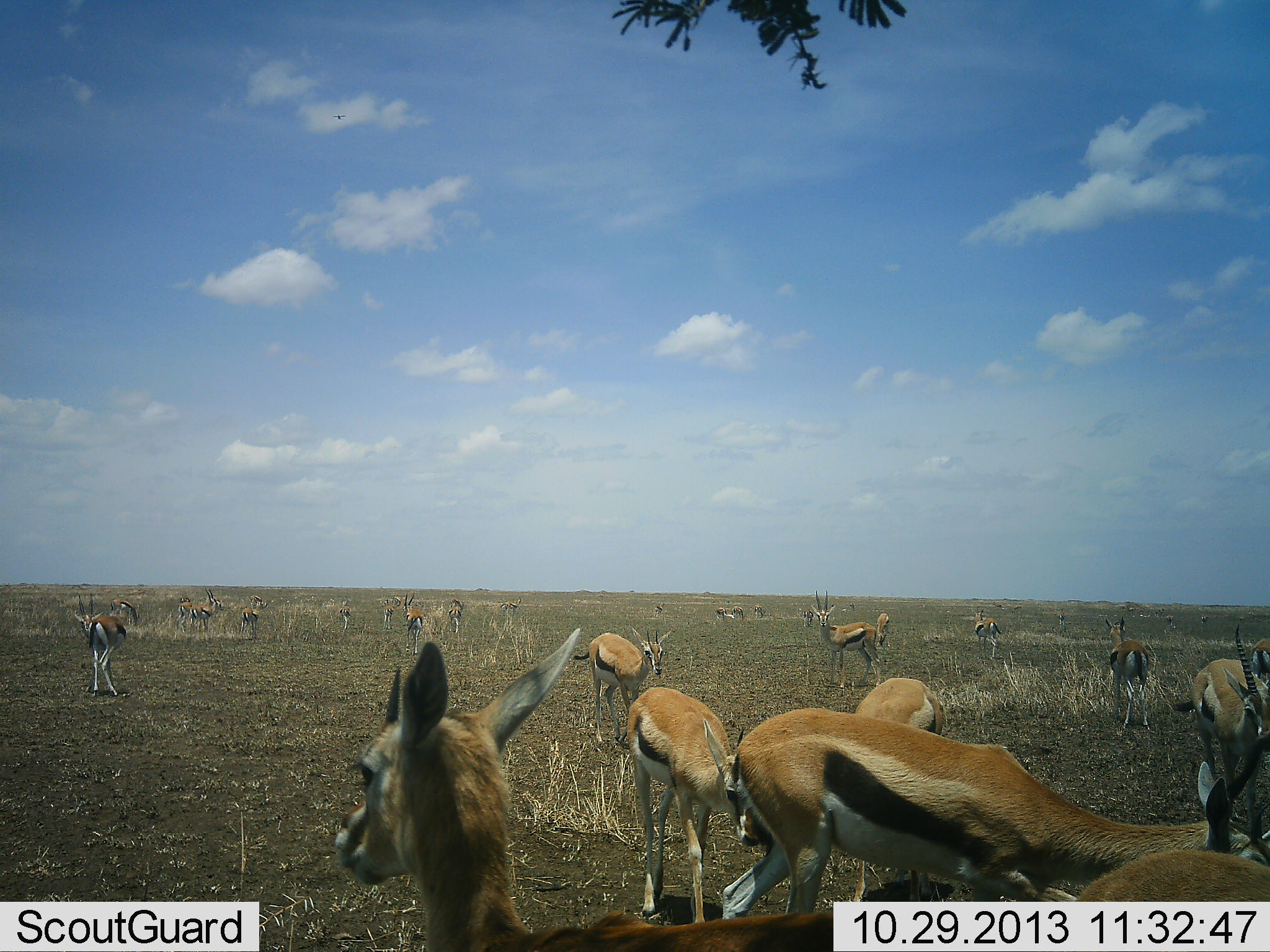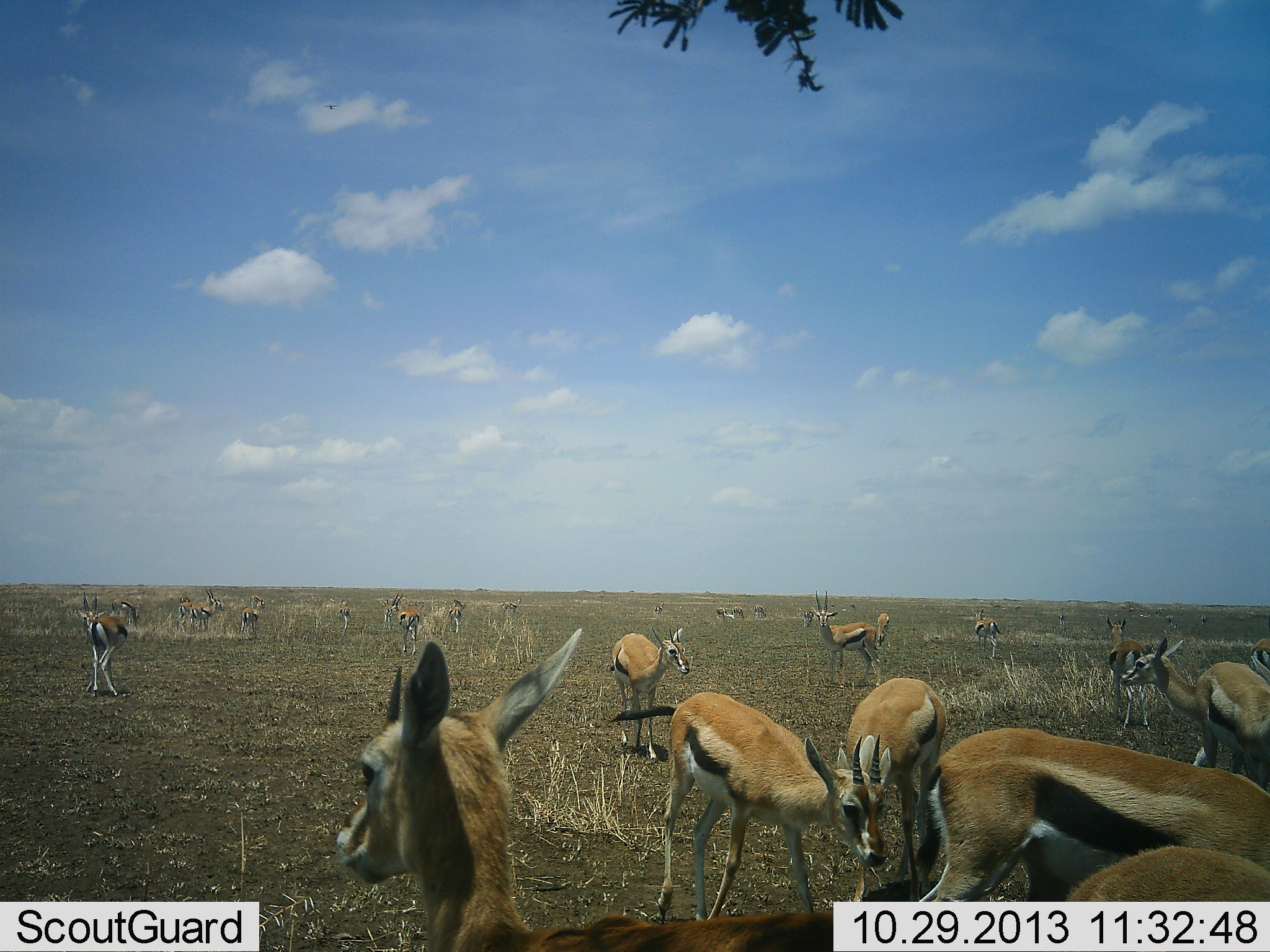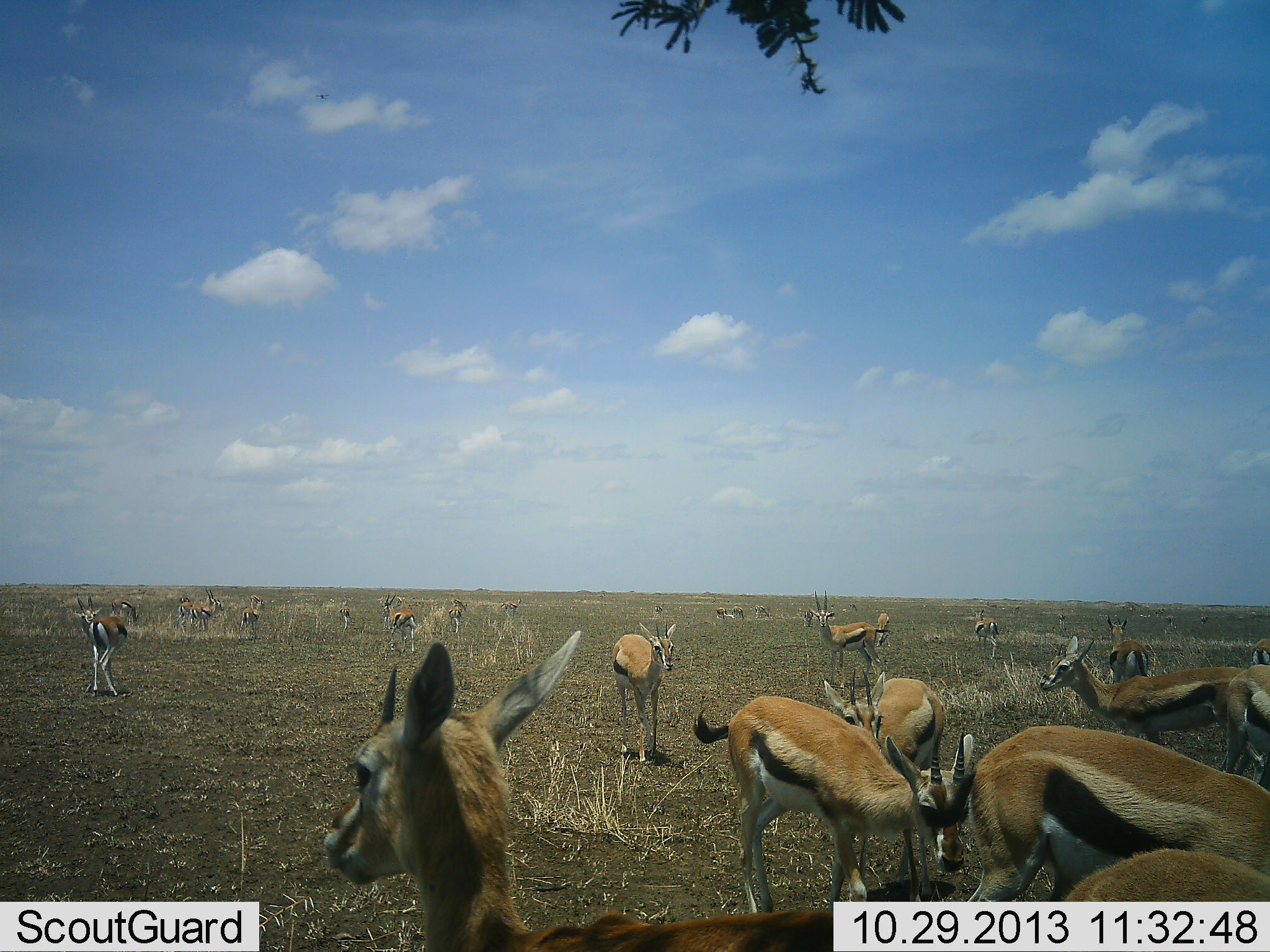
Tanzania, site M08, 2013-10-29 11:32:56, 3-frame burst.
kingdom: Animalia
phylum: Chordata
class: Mammalia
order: Artiodactyla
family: Bovidae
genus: Eudorcas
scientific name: Eudorcas thomsonii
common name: thomson's gazelle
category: gazellethomsons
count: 11-50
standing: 88%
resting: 3%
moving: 56%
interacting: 19%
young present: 3%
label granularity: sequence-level